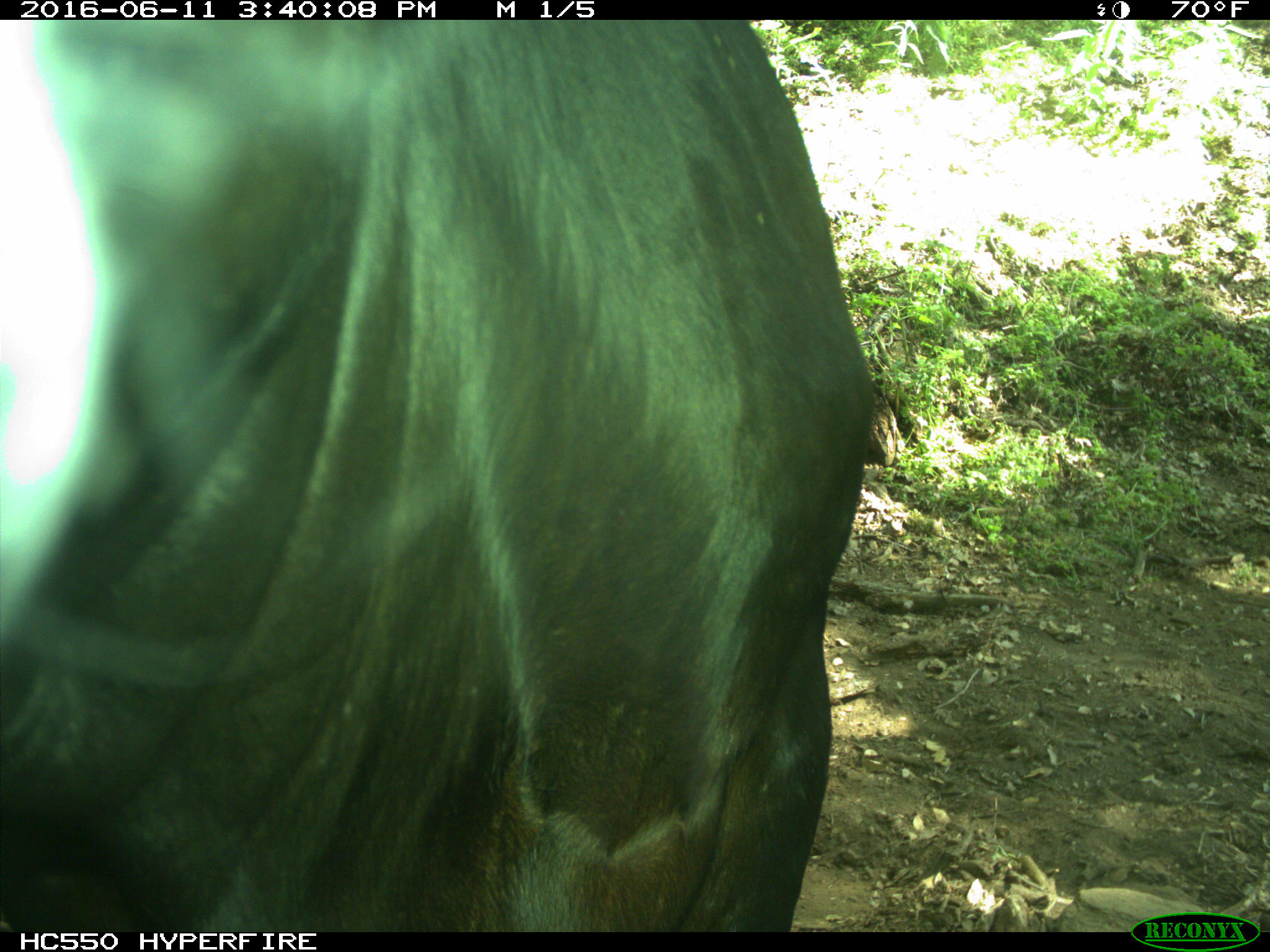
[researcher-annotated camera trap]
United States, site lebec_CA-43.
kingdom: Animalia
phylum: Chordata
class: Mammalia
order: Artiodactyla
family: Bovidae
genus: Bos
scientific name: Bos taurus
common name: domestic cow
Bos taurus (domestic cow).